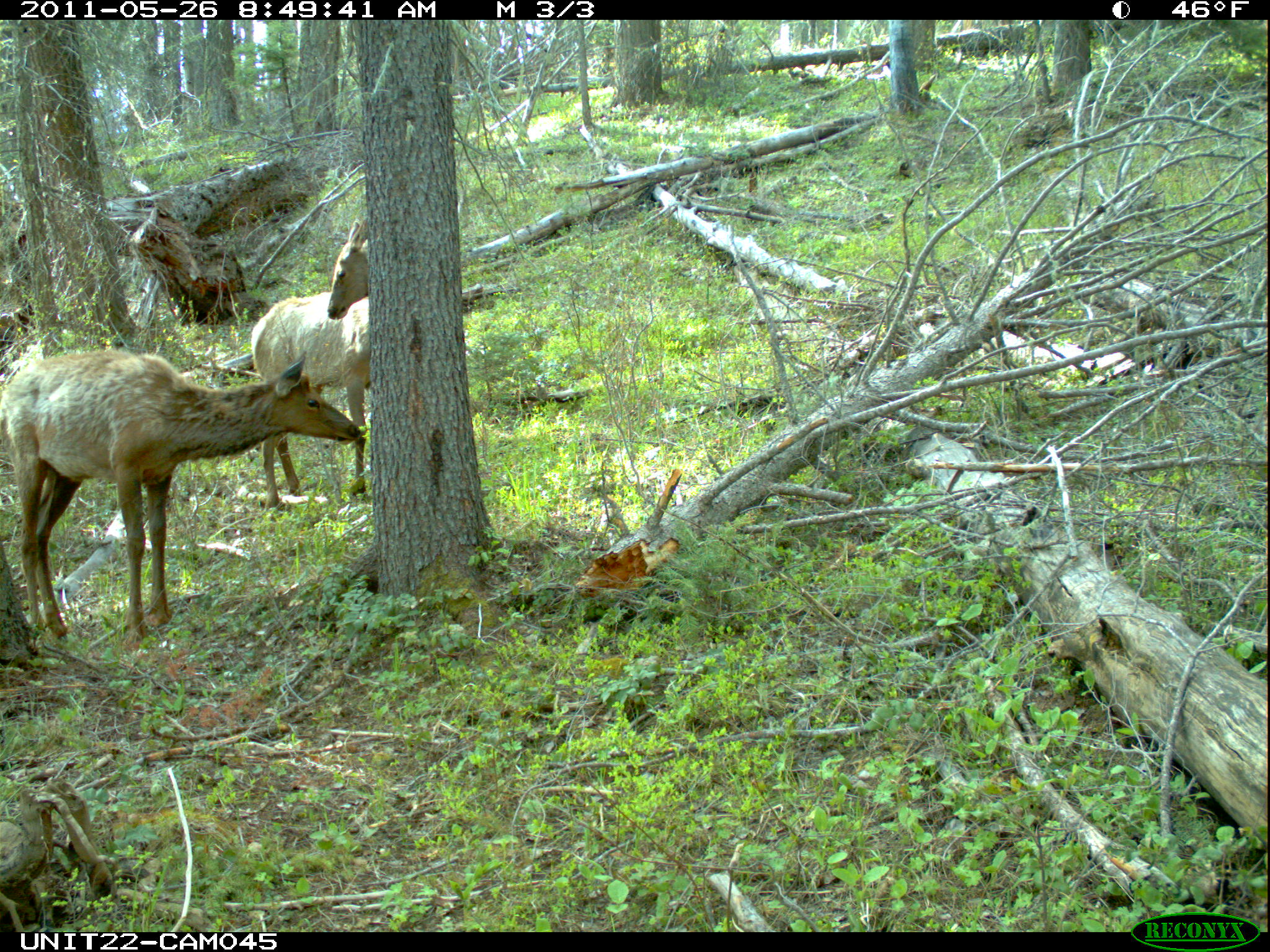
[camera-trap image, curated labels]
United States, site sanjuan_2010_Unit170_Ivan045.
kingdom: Animalia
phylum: Chordata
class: Mammalia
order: Artiodactyla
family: Cervidae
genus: Cervus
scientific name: Cervus elaphus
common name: red deer